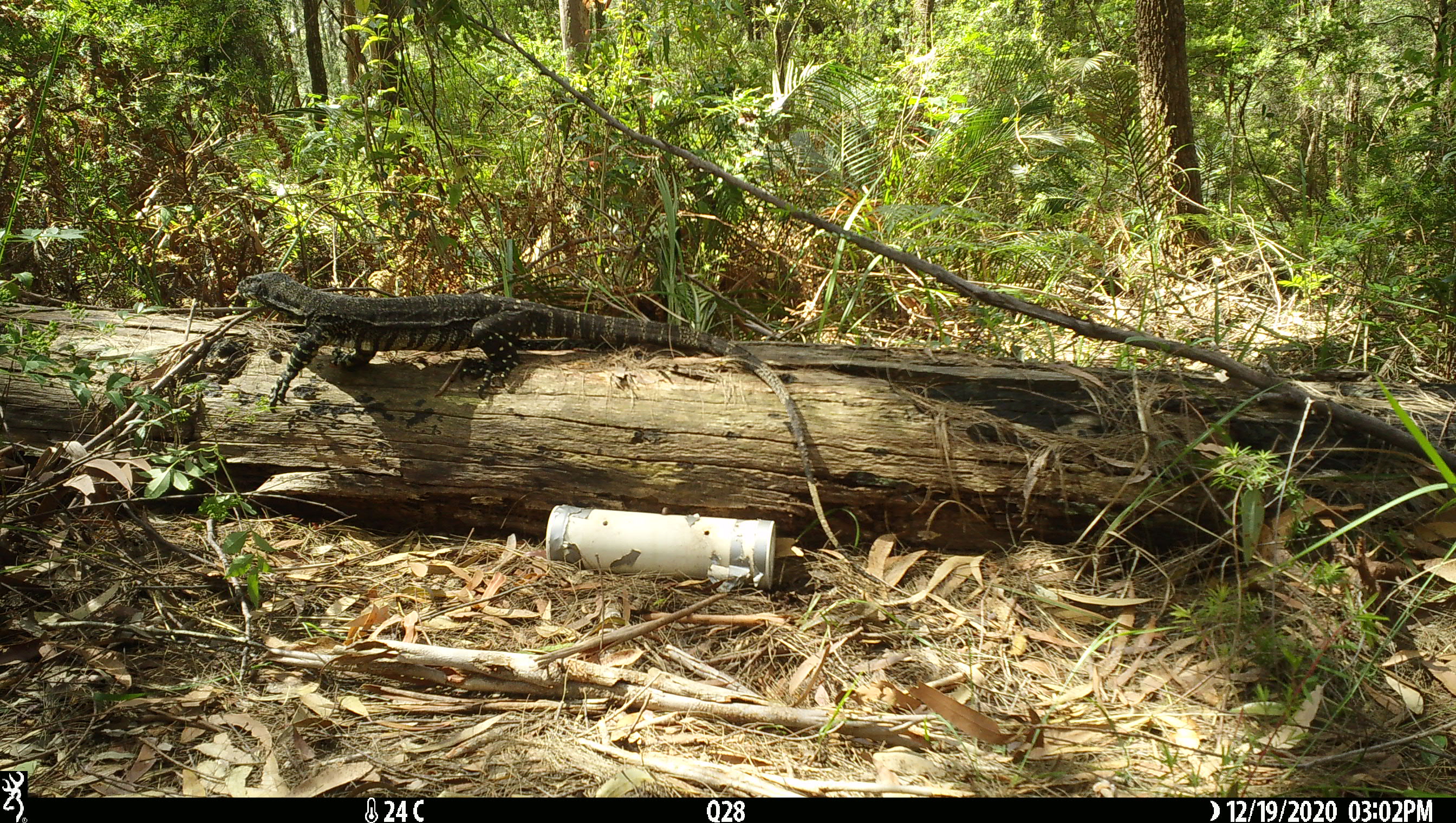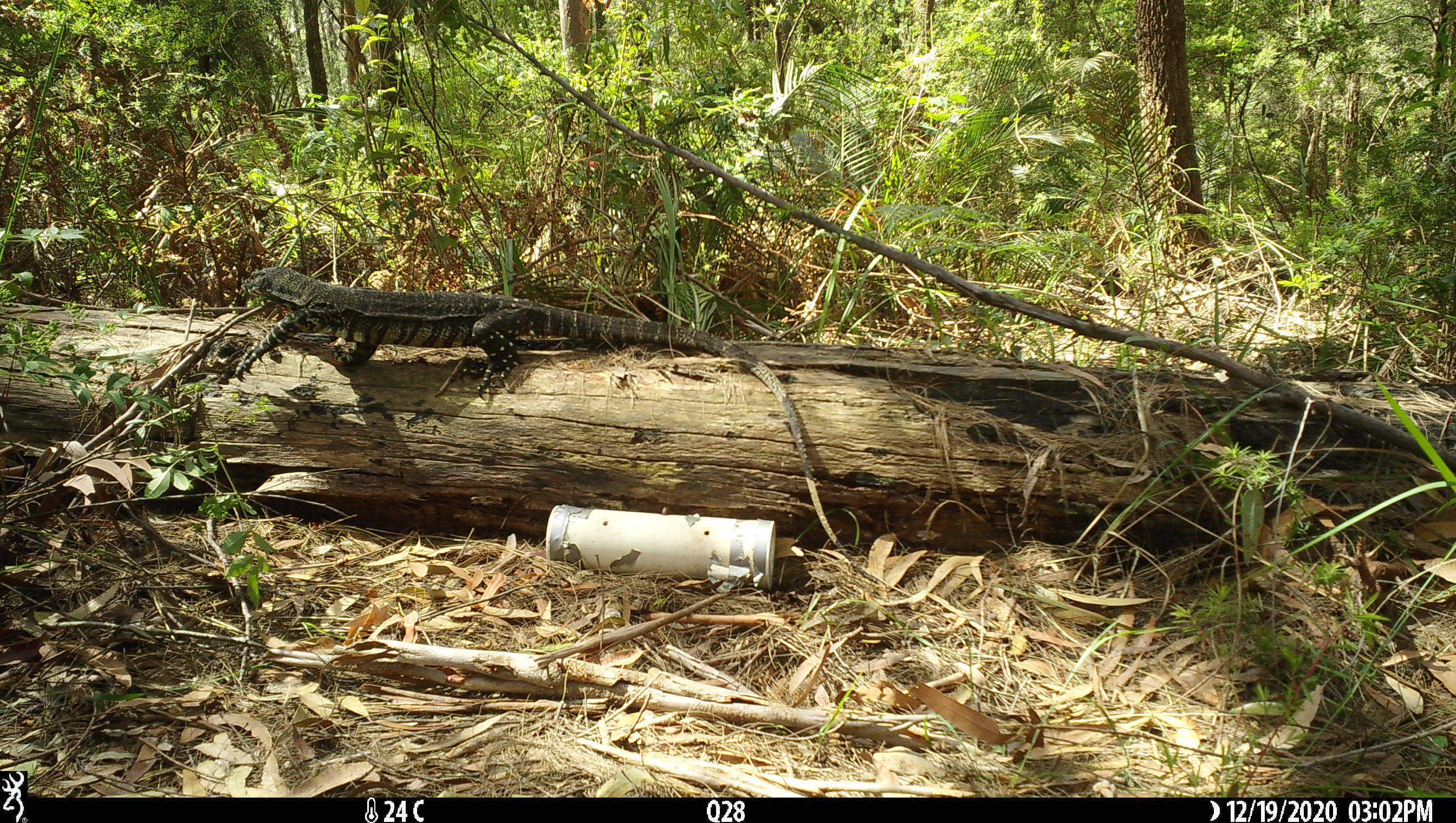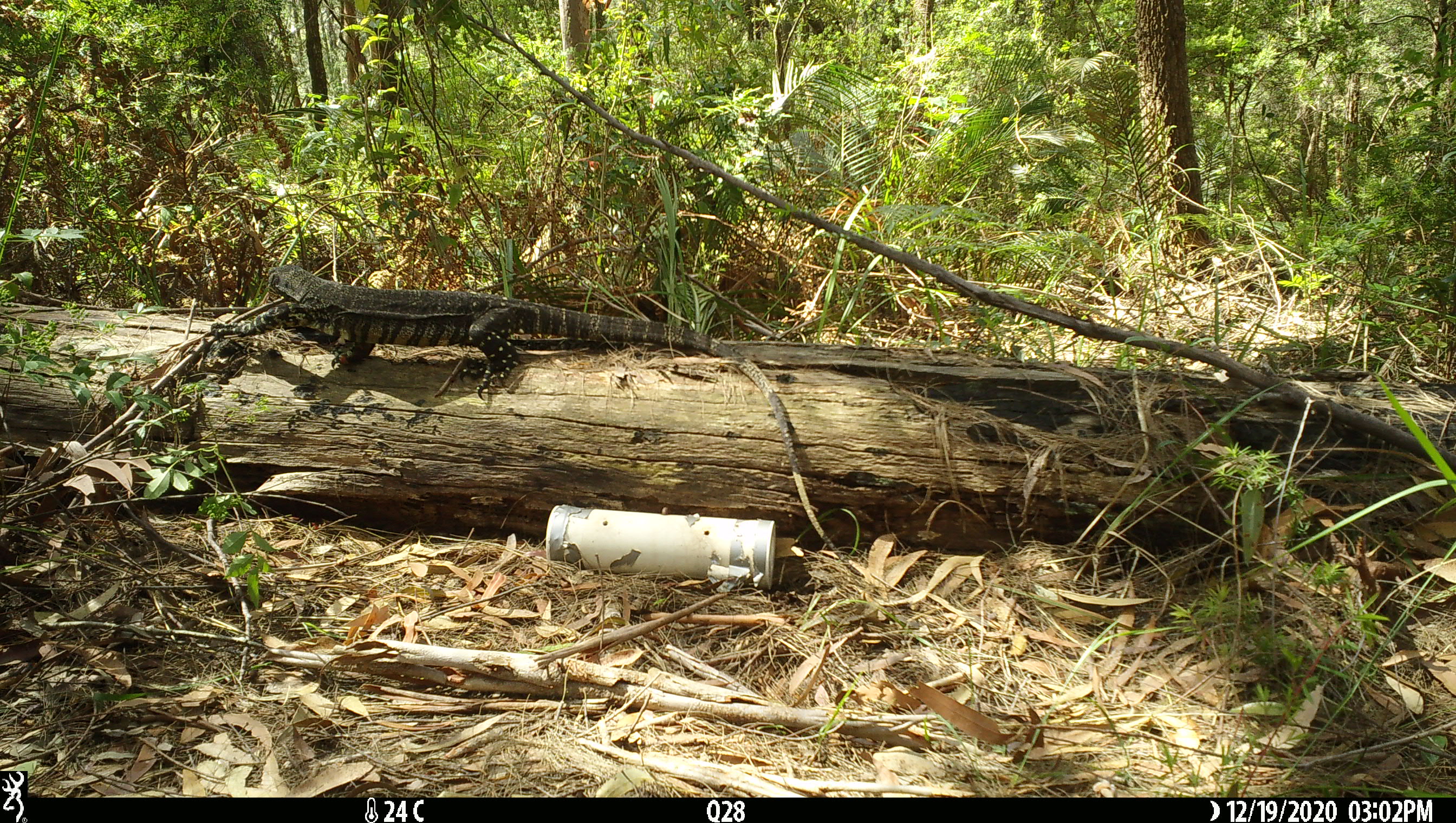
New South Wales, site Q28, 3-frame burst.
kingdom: Animalia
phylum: Chordata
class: Reptilia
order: Squamata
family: Varanidae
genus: Varanus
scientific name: Varanus varius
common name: lace monitor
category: goanna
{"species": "goanna (lace monitor) (Varanus varius)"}